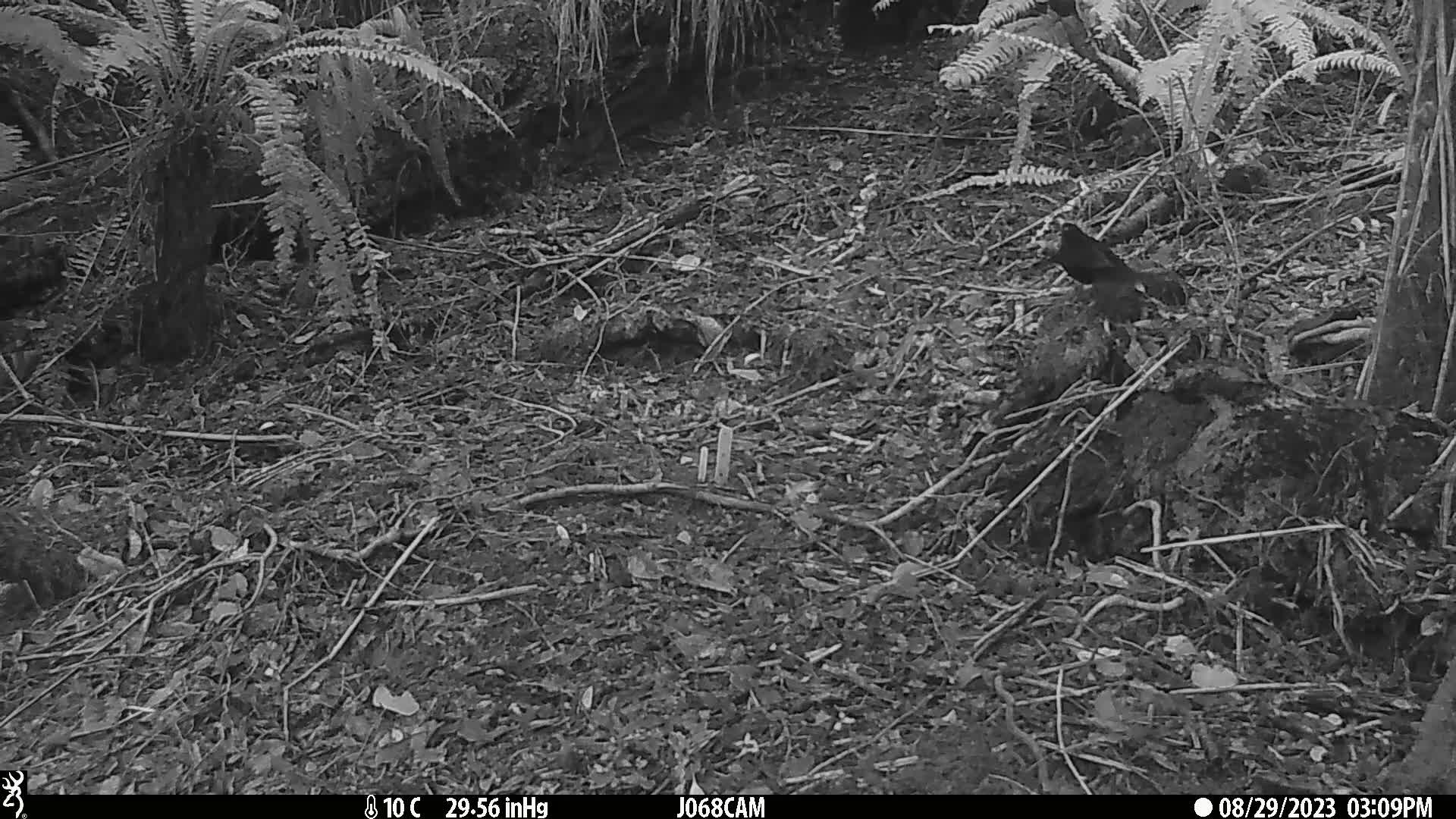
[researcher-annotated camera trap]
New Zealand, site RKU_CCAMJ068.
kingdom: Animalia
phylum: Chordata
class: Aves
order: Passeriformes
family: Turdidae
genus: Turdus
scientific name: Turdus merula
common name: eurasian blackbird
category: blackbird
Blackbird (eurasian blackbird) (Turdus merula).